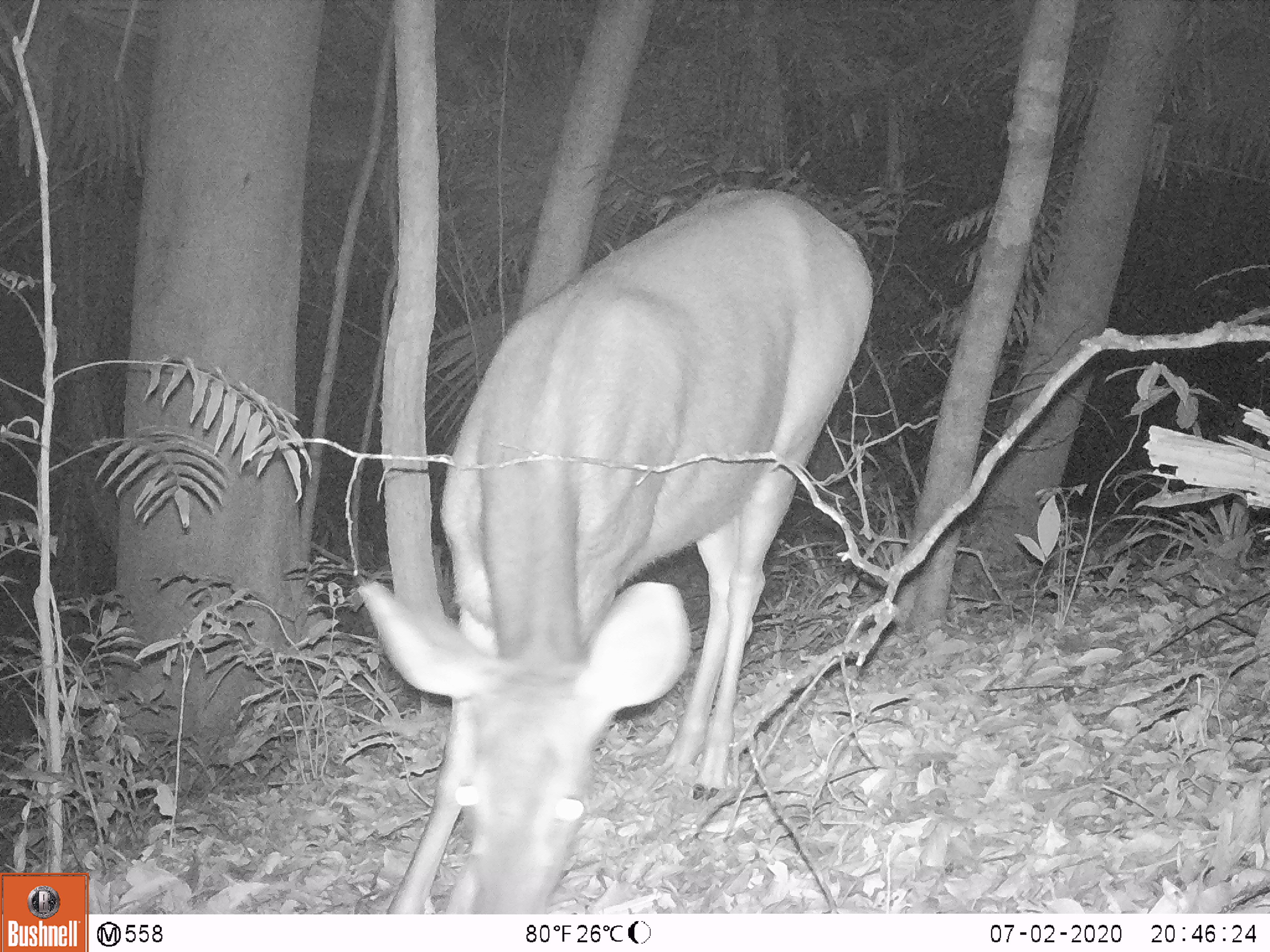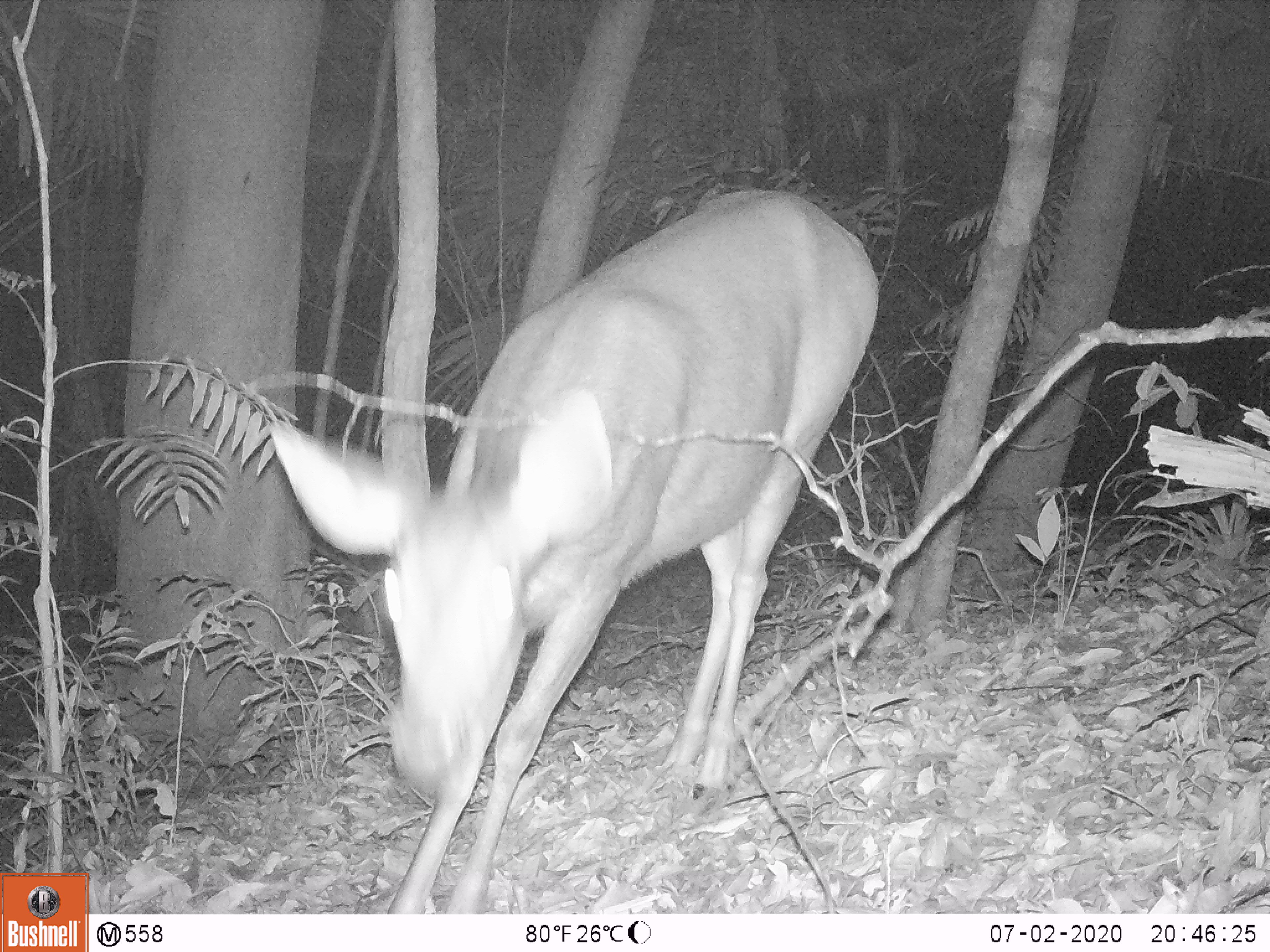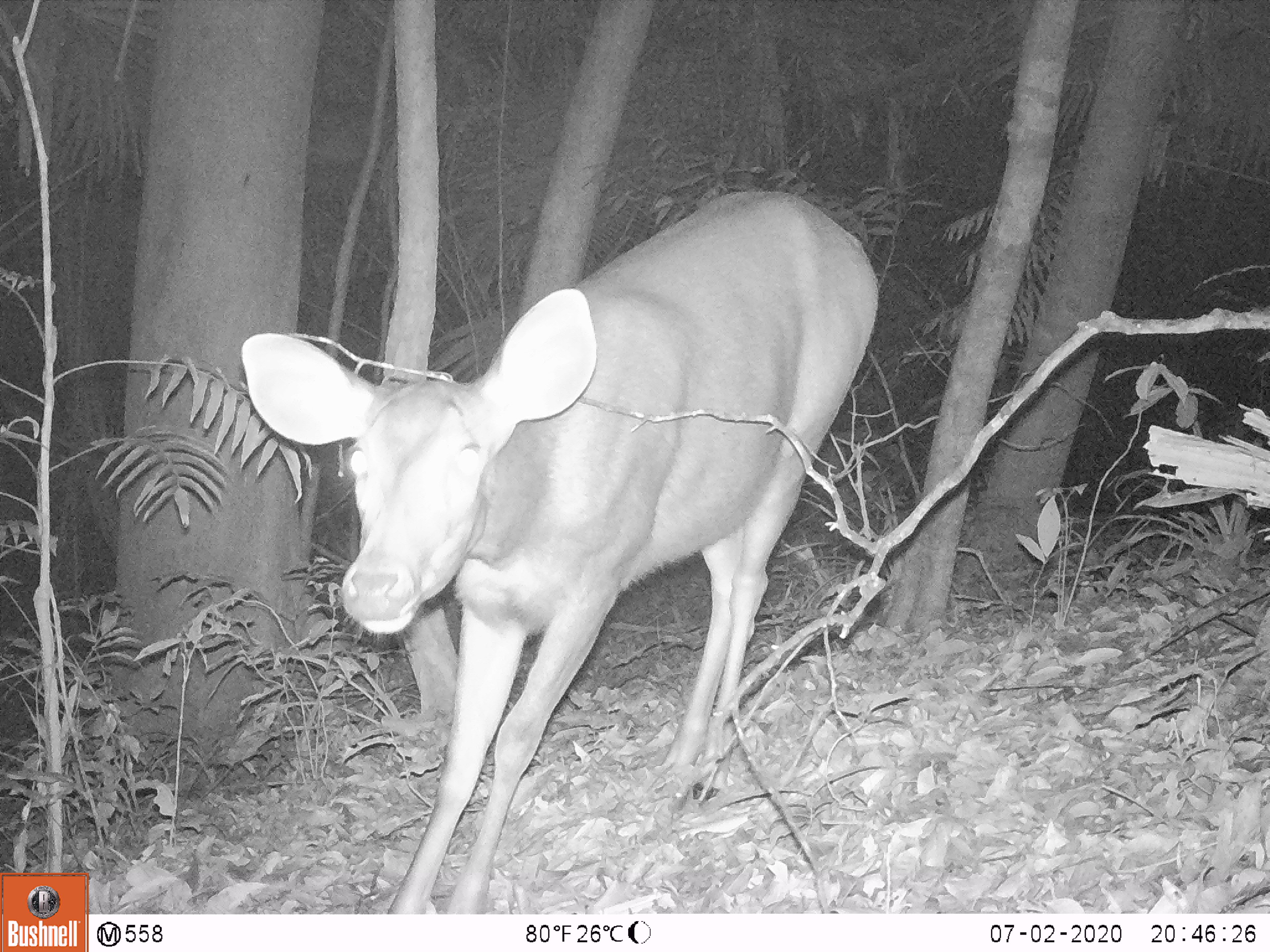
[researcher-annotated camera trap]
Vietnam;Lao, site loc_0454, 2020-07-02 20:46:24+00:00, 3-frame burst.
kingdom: Animalia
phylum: Chordata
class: Mammalia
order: Artiodactyla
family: Cervidae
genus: Rusa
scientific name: Rusa unicolor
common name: sambar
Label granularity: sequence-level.